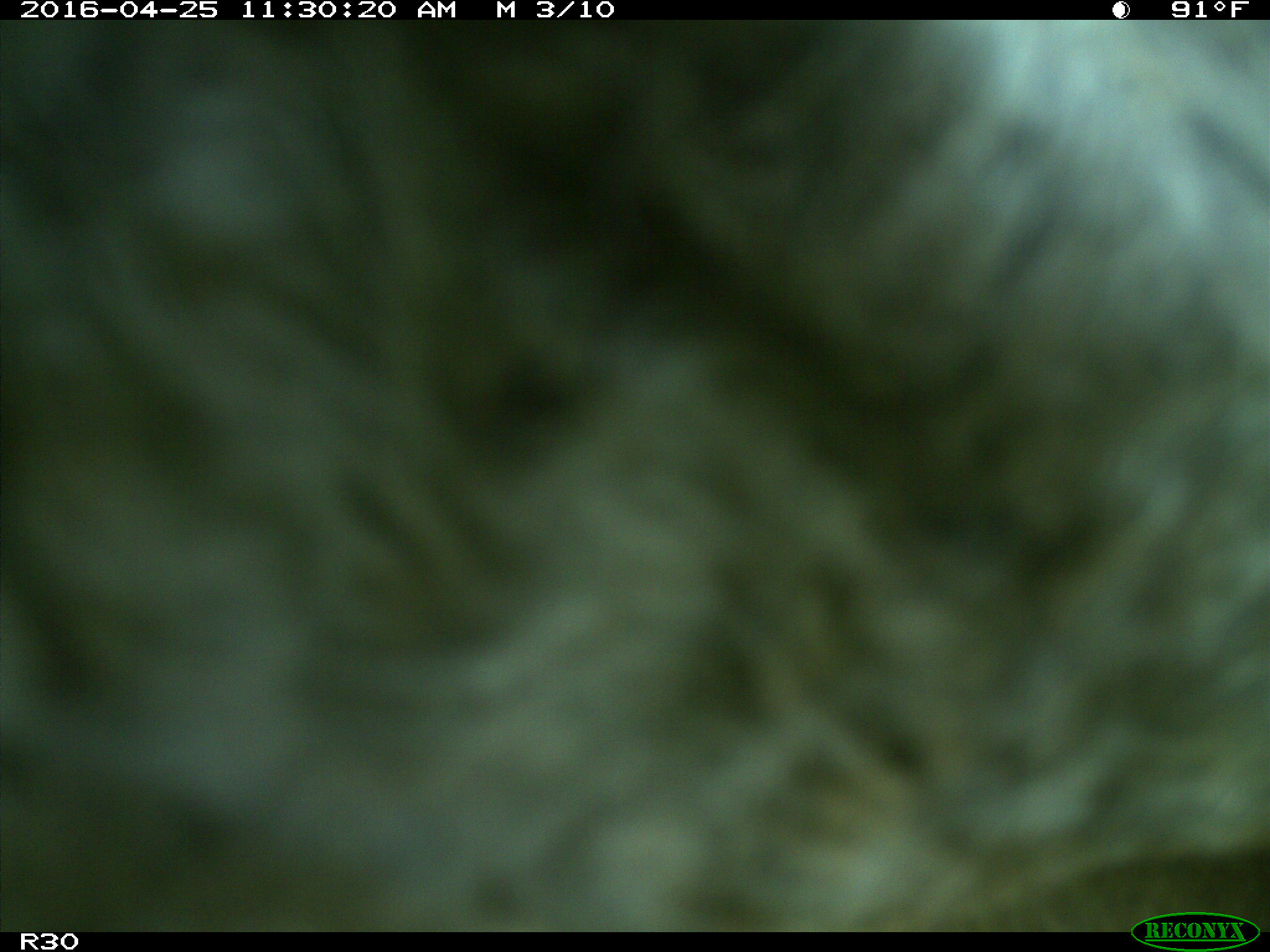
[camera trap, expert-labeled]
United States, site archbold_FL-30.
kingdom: Animalia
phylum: Chordata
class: Mammalia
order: Artiodactyla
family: Bovidae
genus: Bos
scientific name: Bos taurus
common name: domestic cow